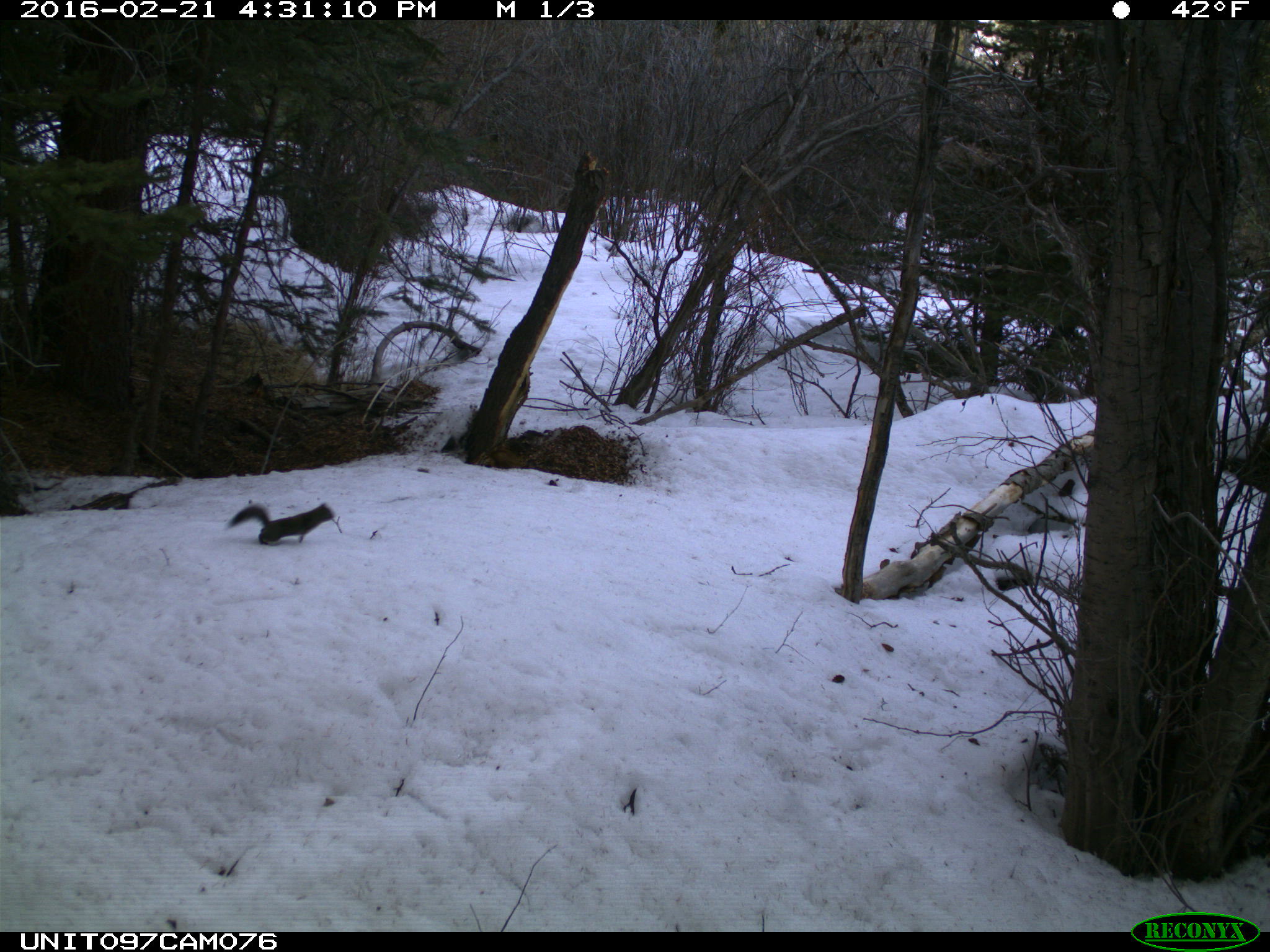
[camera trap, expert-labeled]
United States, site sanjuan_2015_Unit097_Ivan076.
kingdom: Animalia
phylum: Chordata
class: Mammalia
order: Rodentia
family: Sciuridae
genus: Tamiasciurus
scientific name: Tamiasciurus hudsonicus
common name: american red squirrel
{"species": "Tamiasciurus hudsonicus (american red squirrel)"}